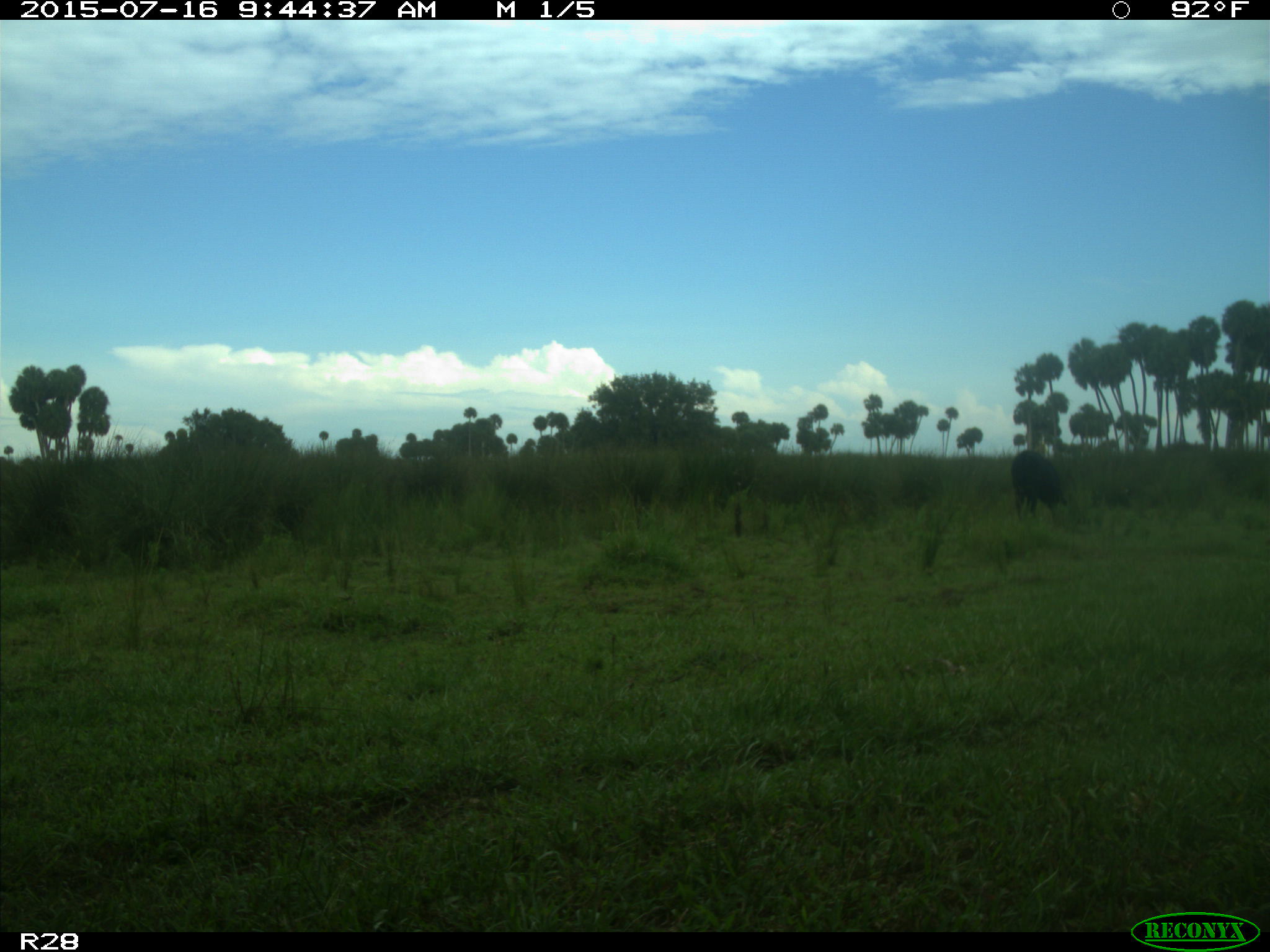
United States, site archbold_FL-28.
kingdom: Animalia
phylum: Chordata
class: Mammalia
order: Artiodactyla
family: Bovidae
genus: Bos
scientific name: Bos taurus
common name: domestic cow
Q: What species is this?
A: Bos taurus (domestic cow).